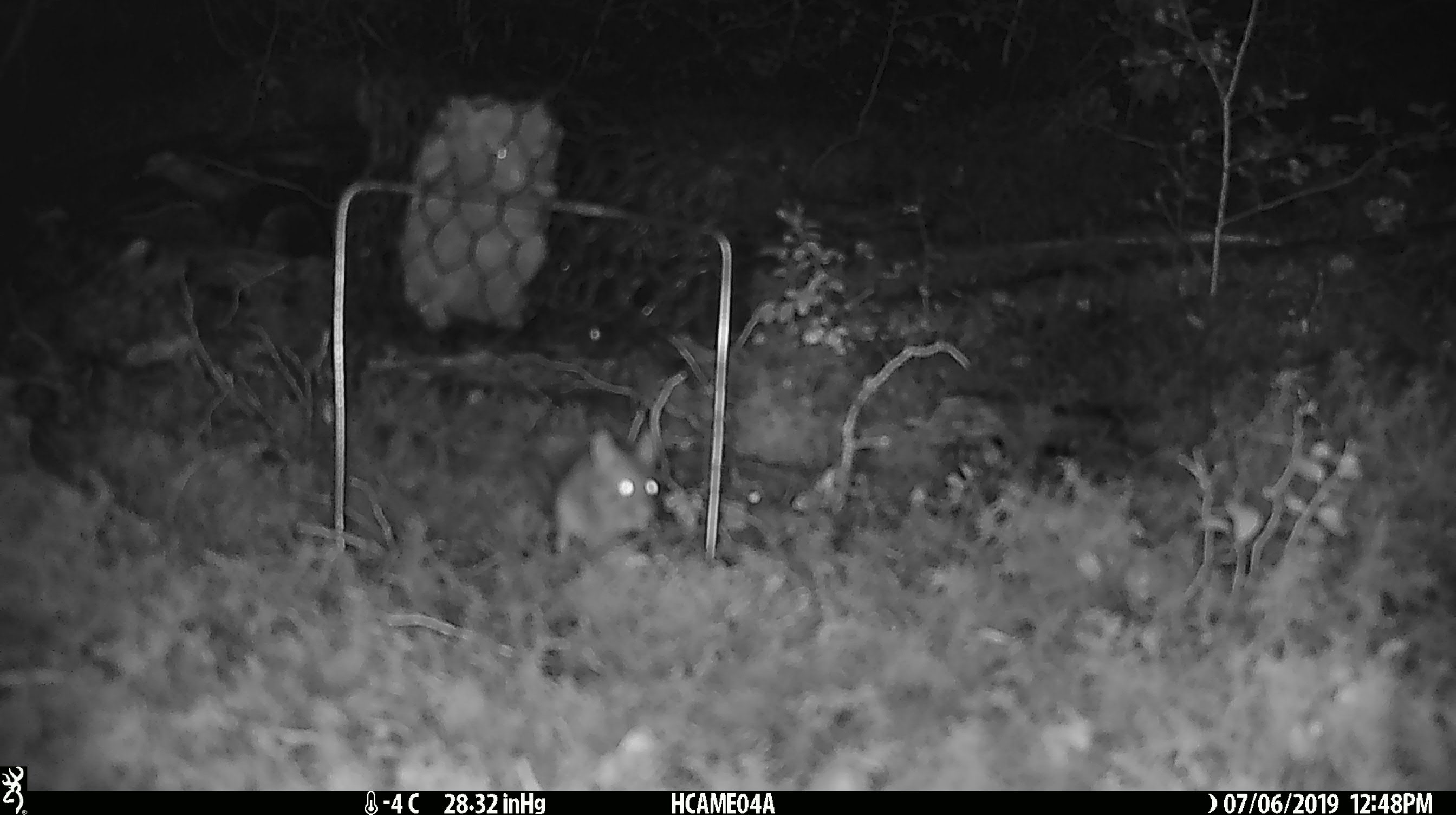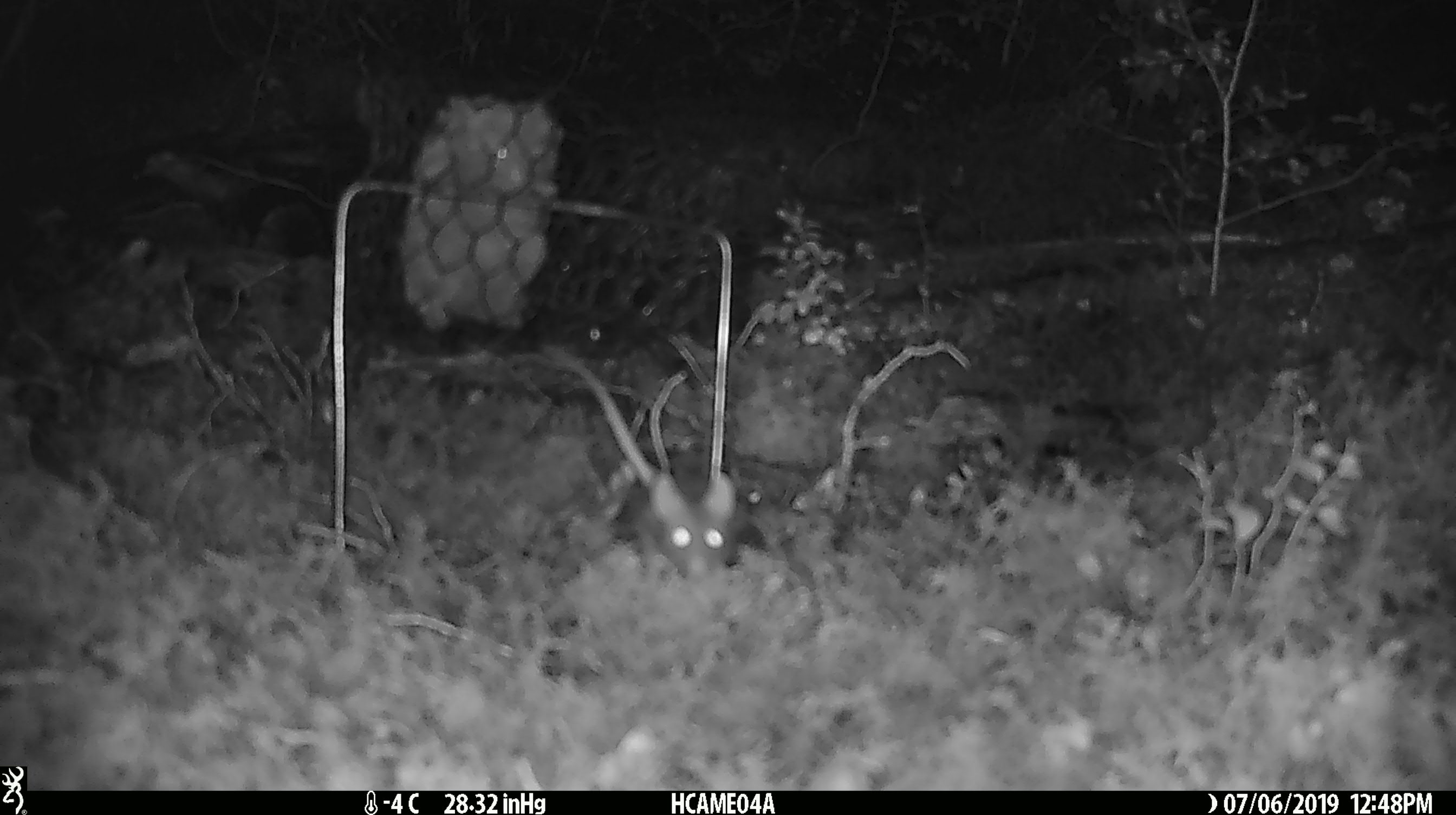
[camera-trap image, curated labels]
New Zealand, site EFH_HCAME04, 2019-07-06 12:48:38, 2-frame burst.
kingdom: Animalia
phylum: Chordata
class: Mammalia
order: Rodentia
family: Muridae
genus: Mus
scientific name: Mus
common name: mouse